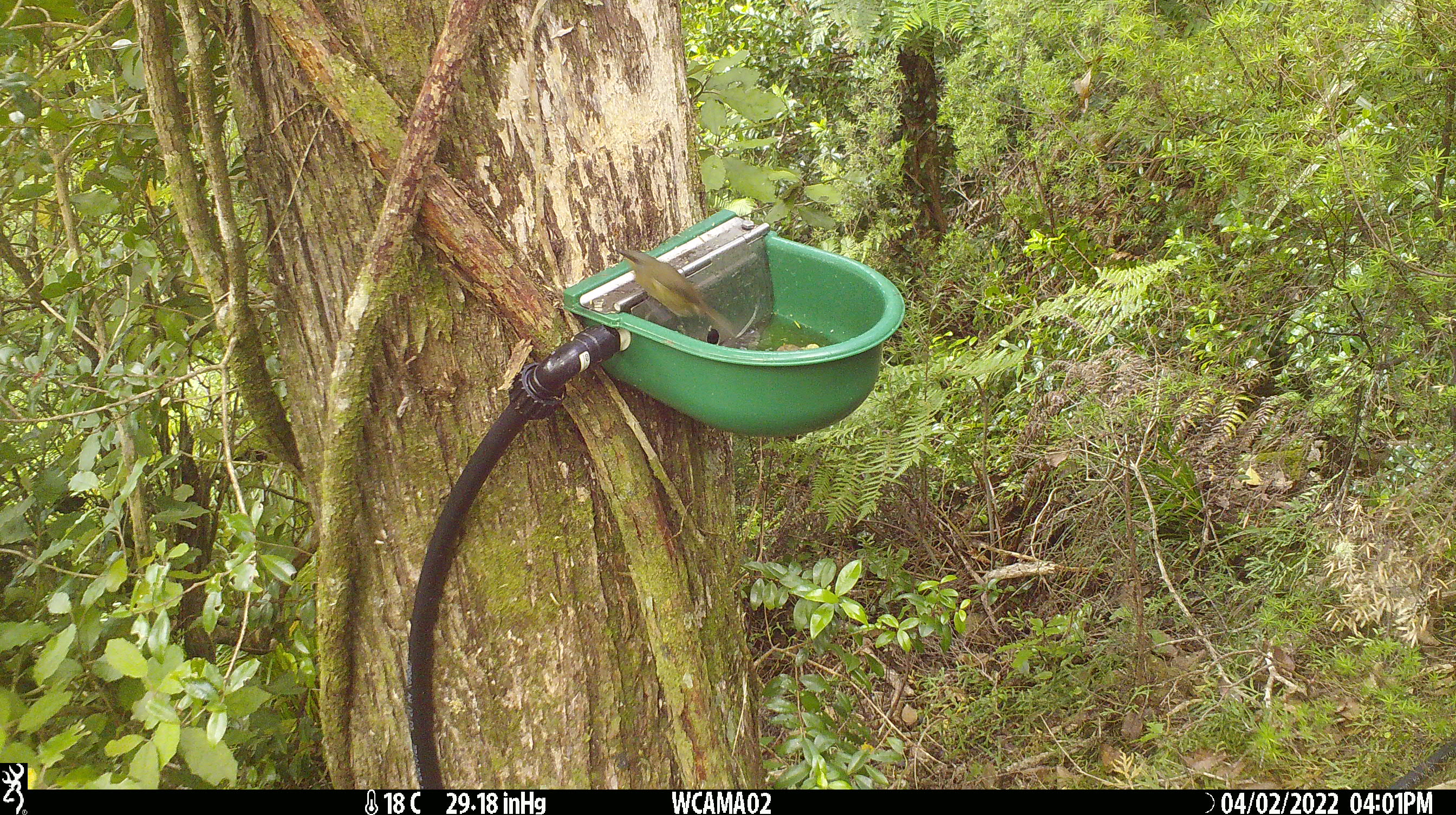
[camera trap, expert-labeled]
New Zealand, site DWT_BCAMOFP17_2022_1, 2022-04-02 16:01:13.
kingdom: Animalia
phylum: Chordata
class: Aves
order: Passeriformes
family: Meliphagidae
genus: Anthornis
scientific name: Anthornis melanura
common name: new zealand bellbird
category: bellbird